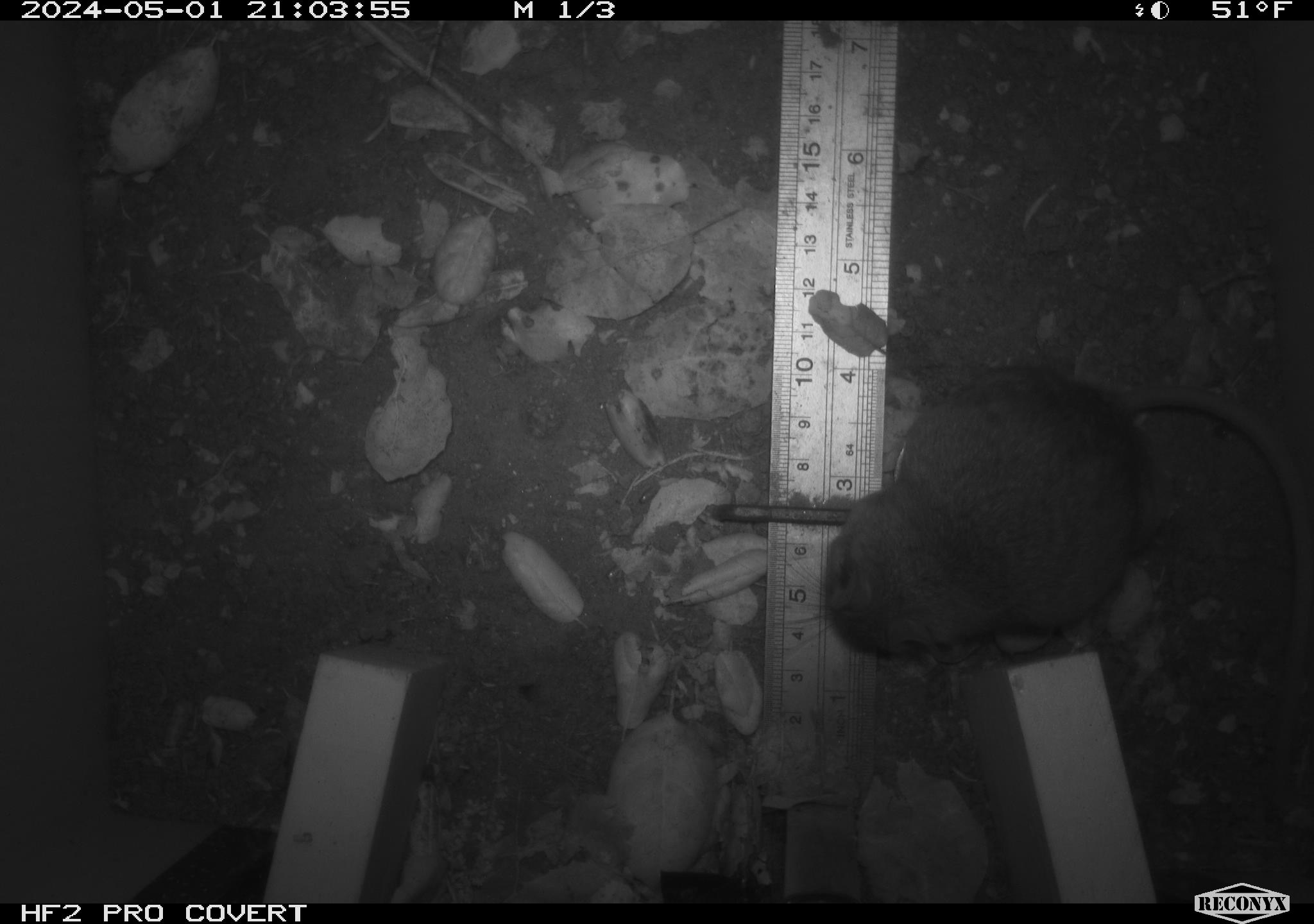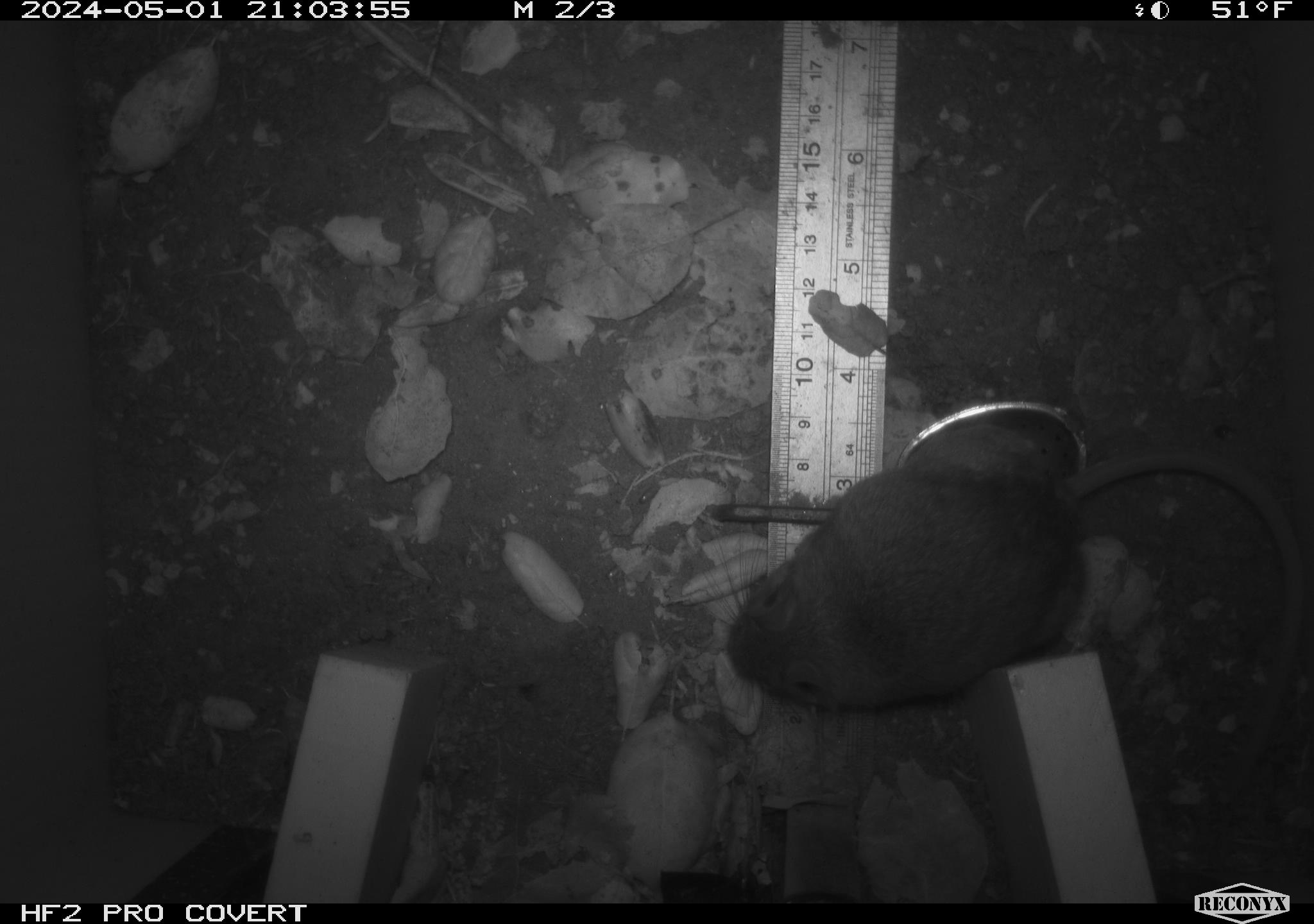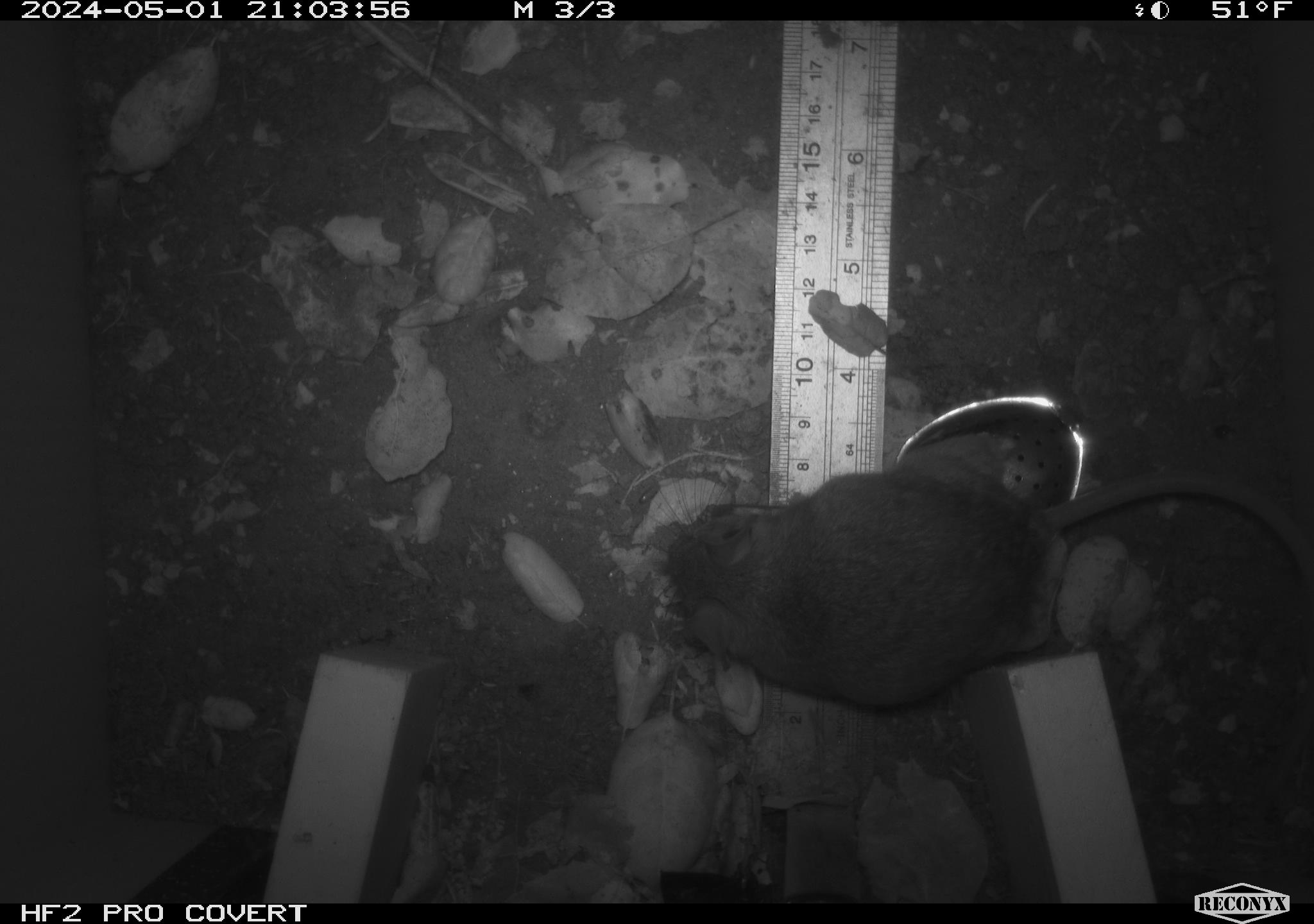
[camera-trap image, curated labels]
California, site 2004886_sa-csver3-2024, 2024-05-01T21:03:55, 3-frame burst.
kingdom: Animalia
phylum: Chordata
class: Mammalia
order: Rodentia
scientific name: Rodentia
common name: rodent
Rodent (Rodentia).